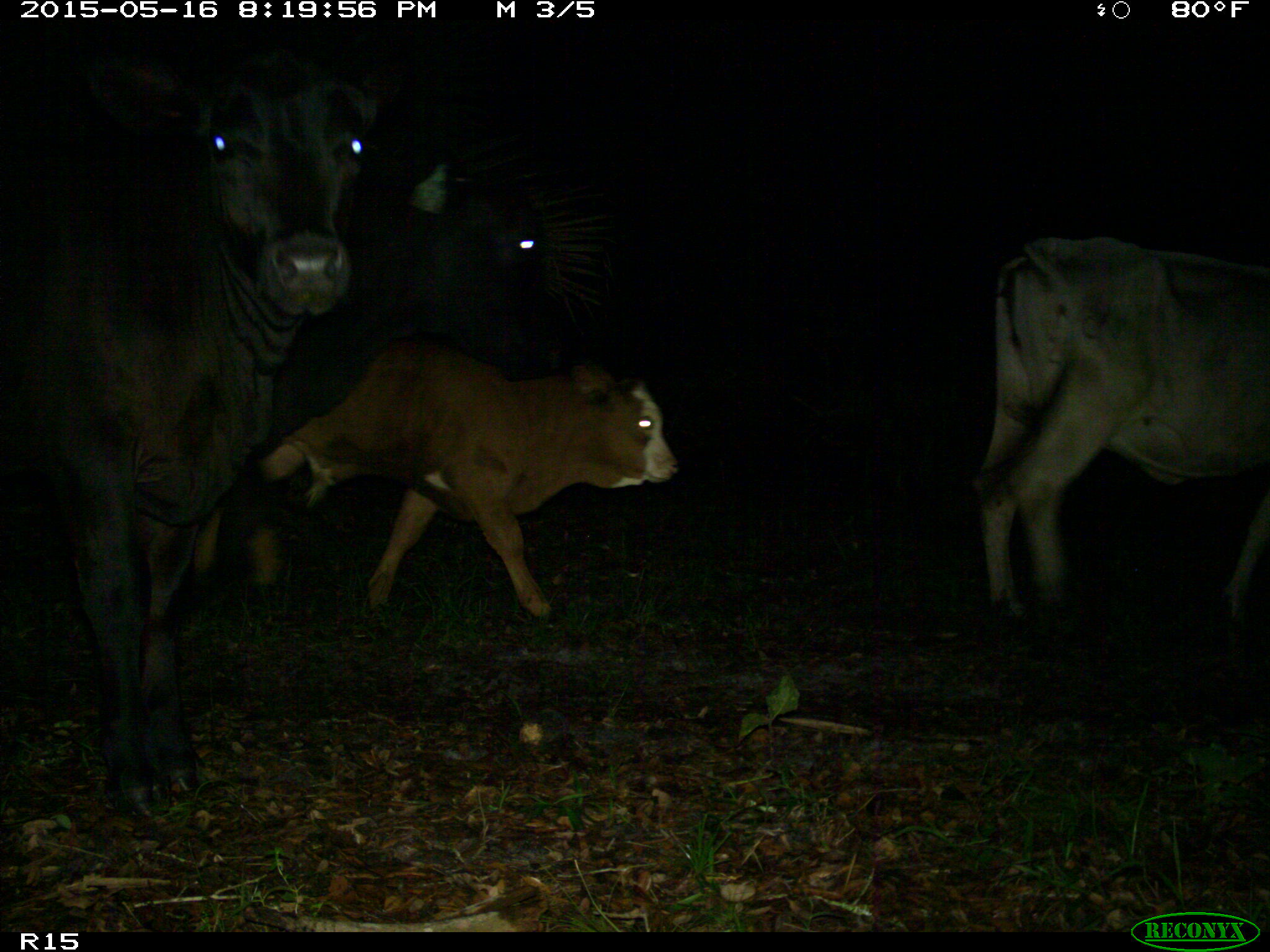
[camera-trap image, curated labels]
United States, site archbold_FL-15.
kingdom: Animalia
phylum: Chordata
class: Mammalia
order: Artiodactyla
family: Bovidae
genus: Bos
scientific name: Bos taurus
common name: domestic cow